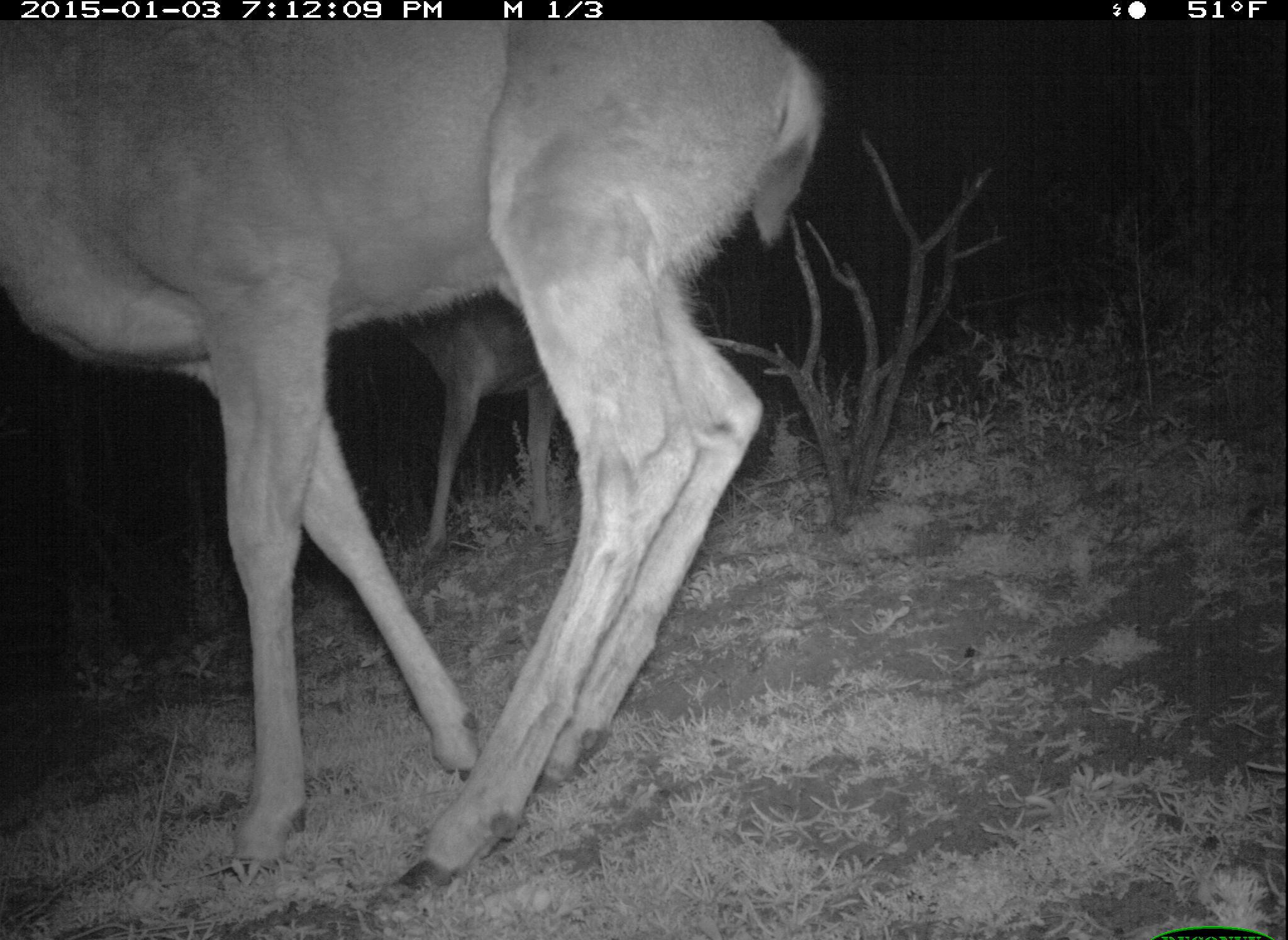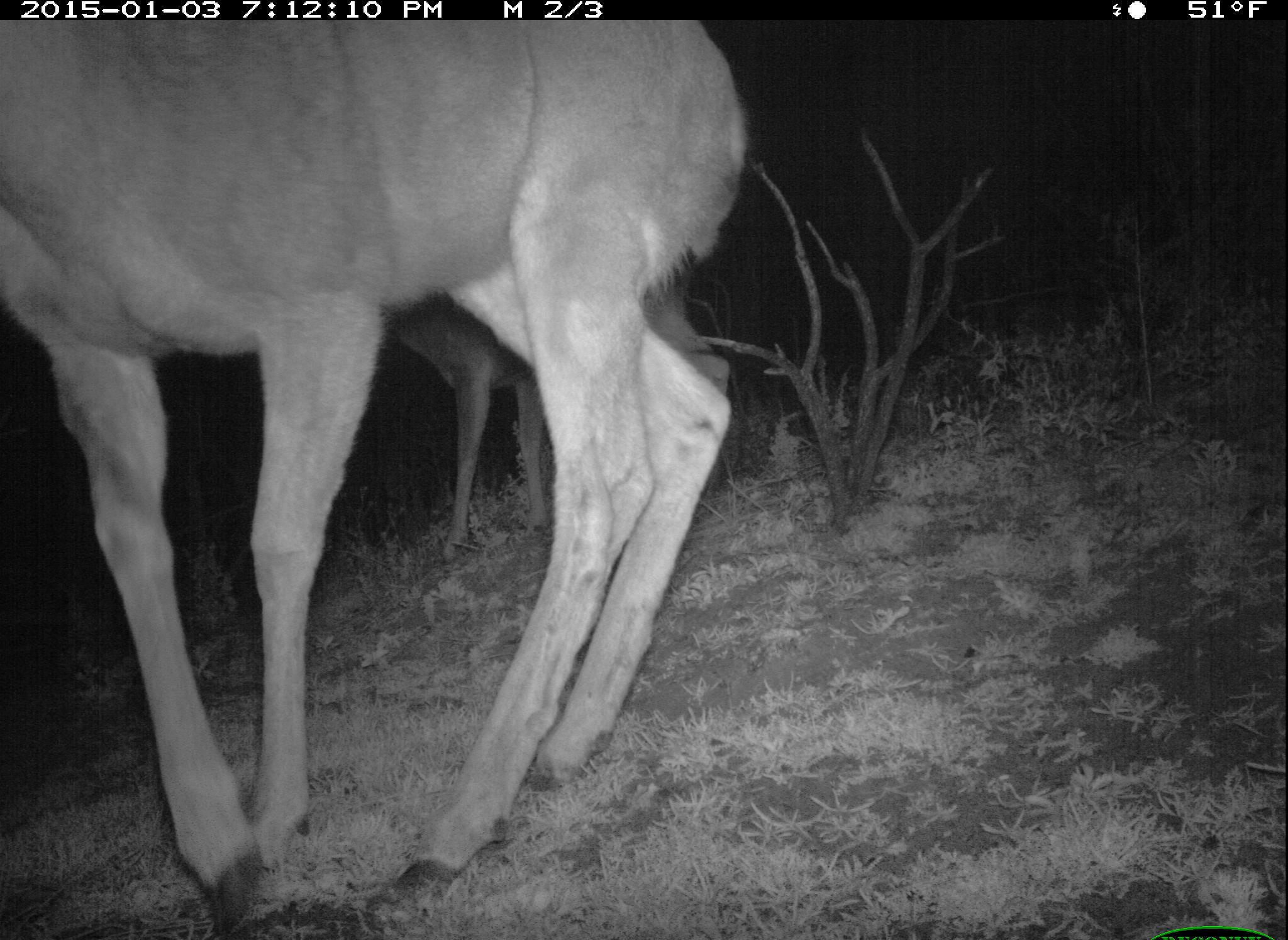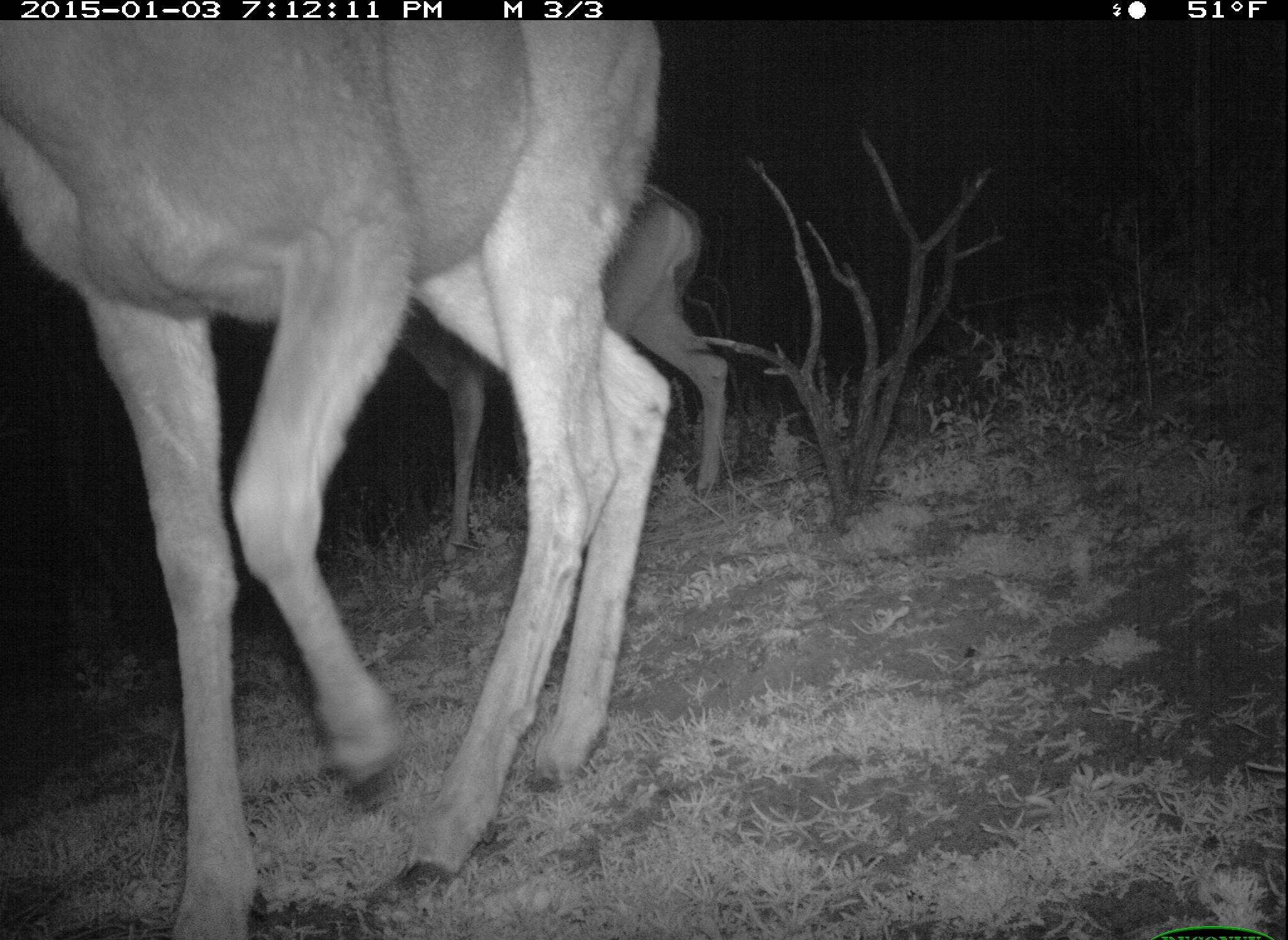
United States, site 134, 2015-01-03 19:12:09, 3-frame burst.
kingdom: Animalia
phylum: Chordata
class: Mammalia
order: Artiodactyla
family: Cervidae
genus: Odocoileus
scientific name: Odocoileus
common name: deer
Deer (Odocoileus).